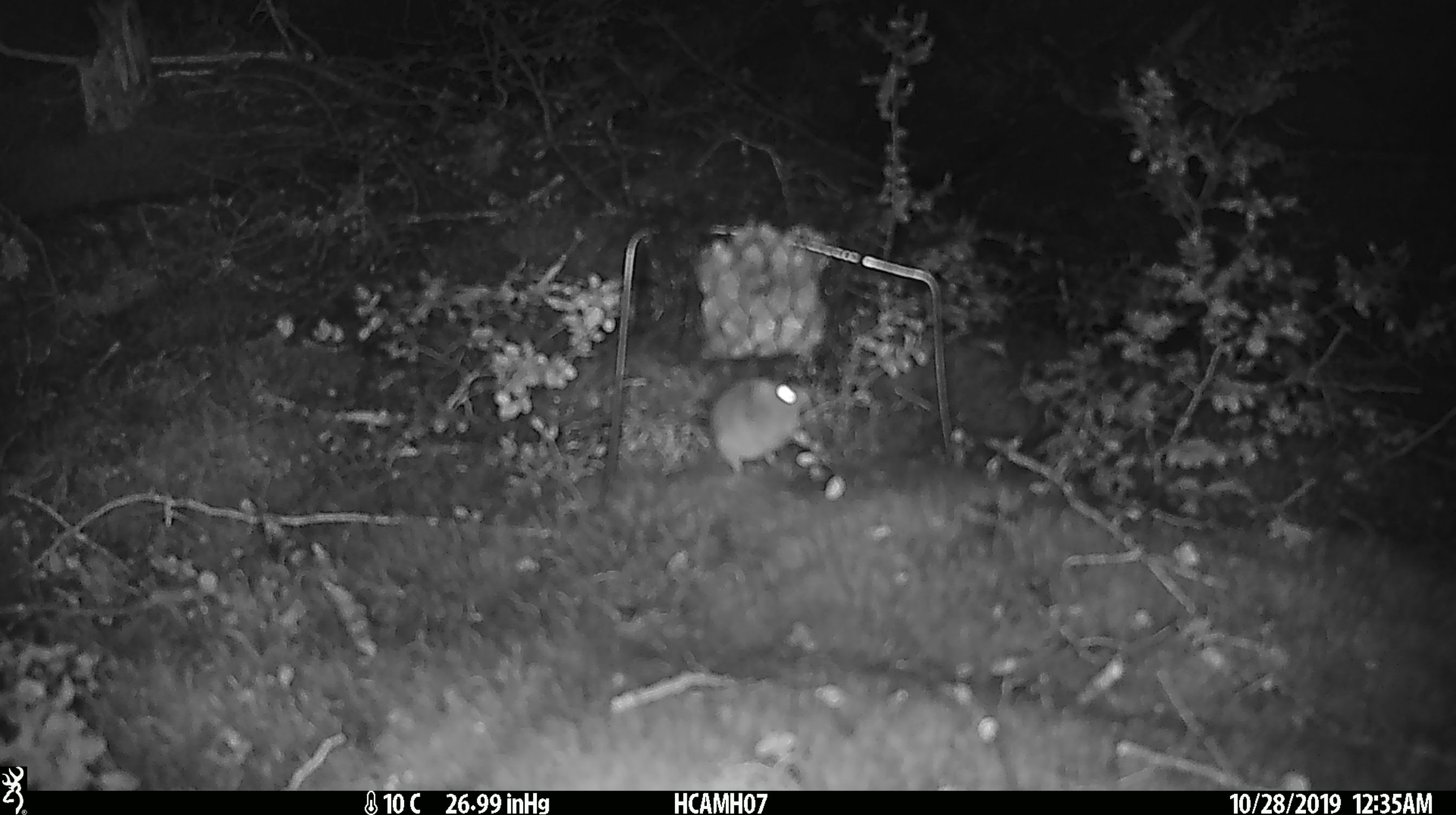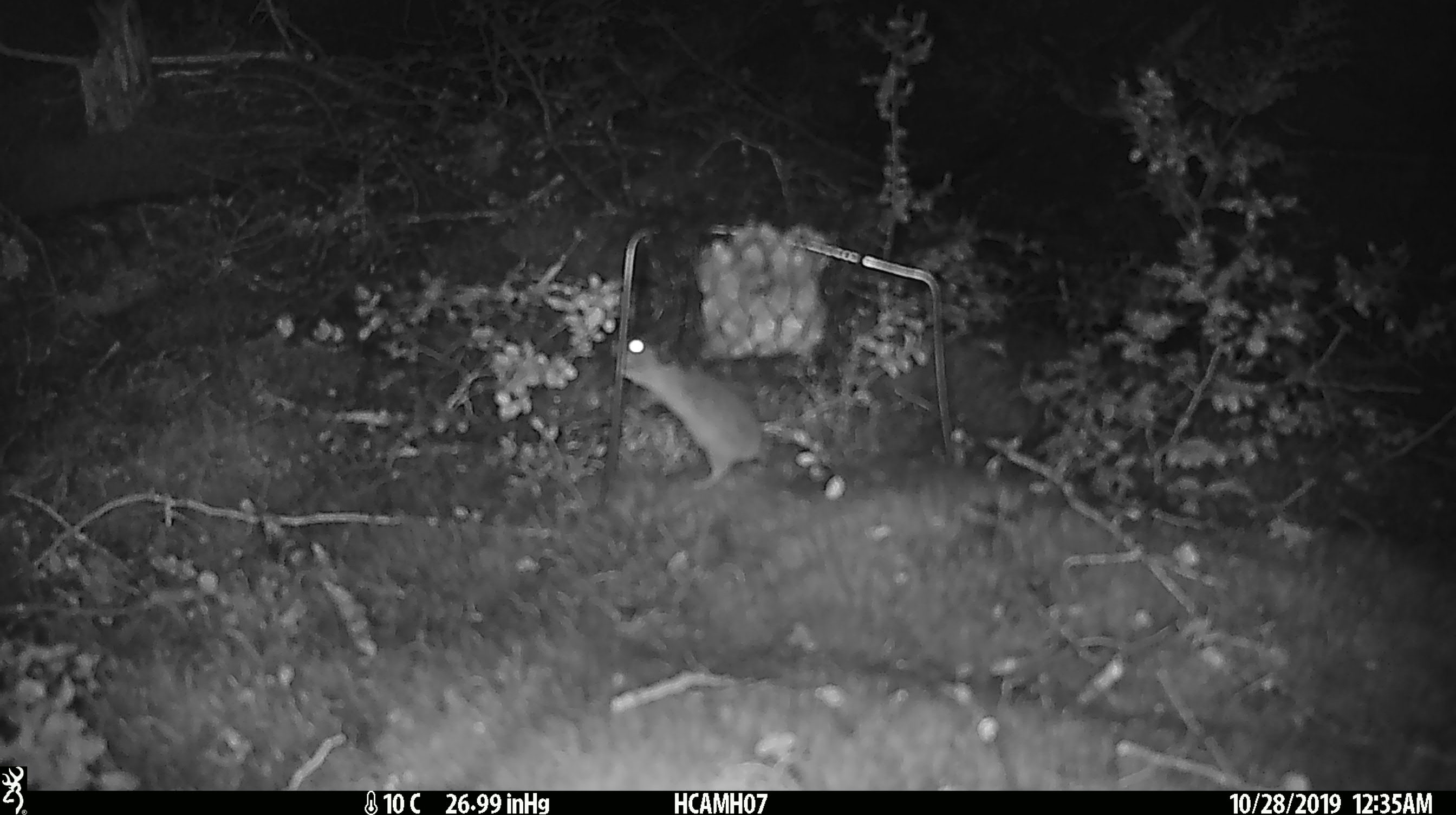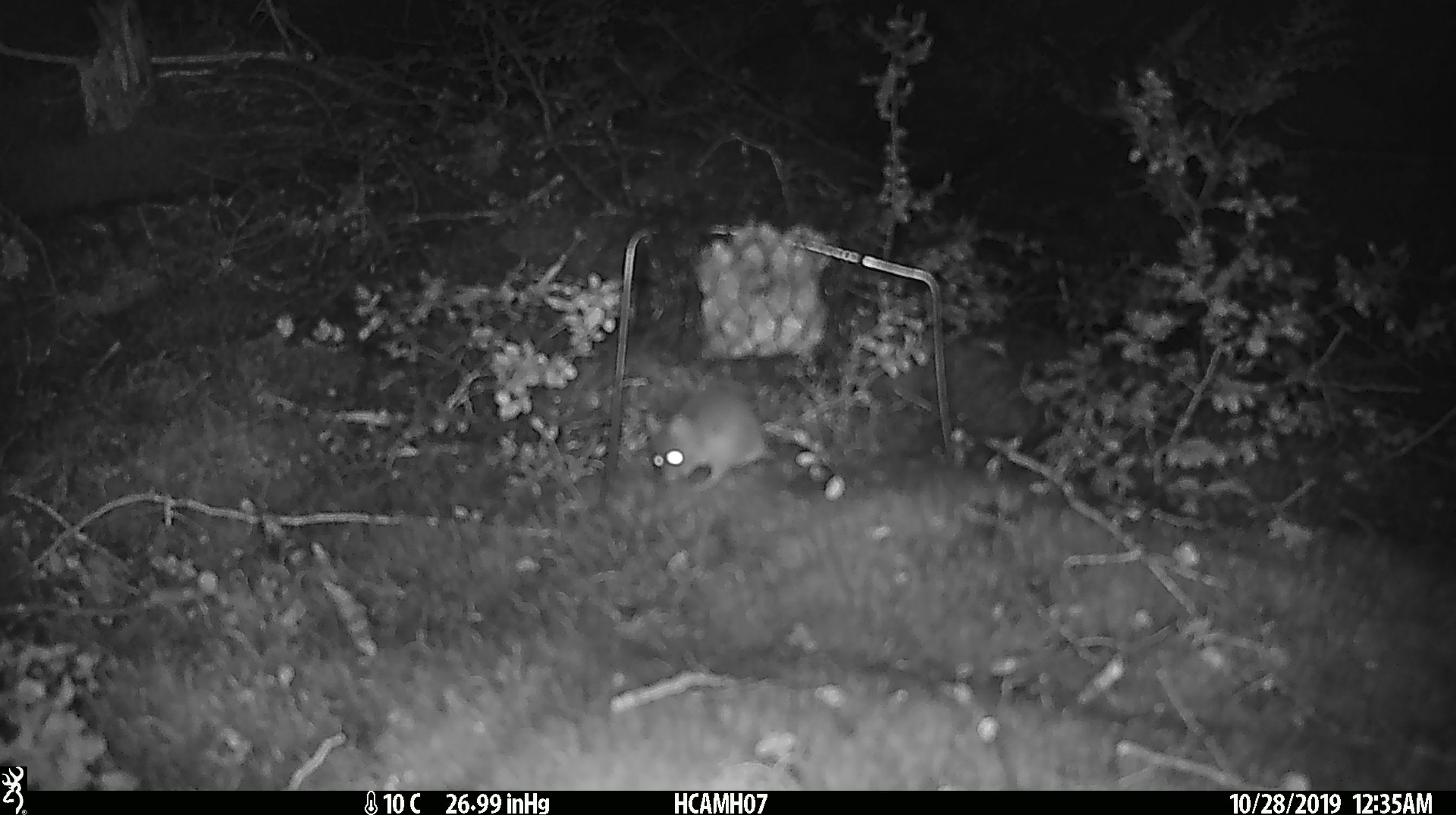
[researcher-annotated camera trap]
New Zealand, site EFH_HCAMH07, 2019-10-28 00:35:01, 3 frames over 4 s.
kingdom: Animalia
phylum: Chordata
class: Mammalia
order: Rodentia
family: Muridae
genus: Mus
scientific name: Mus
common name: mouse